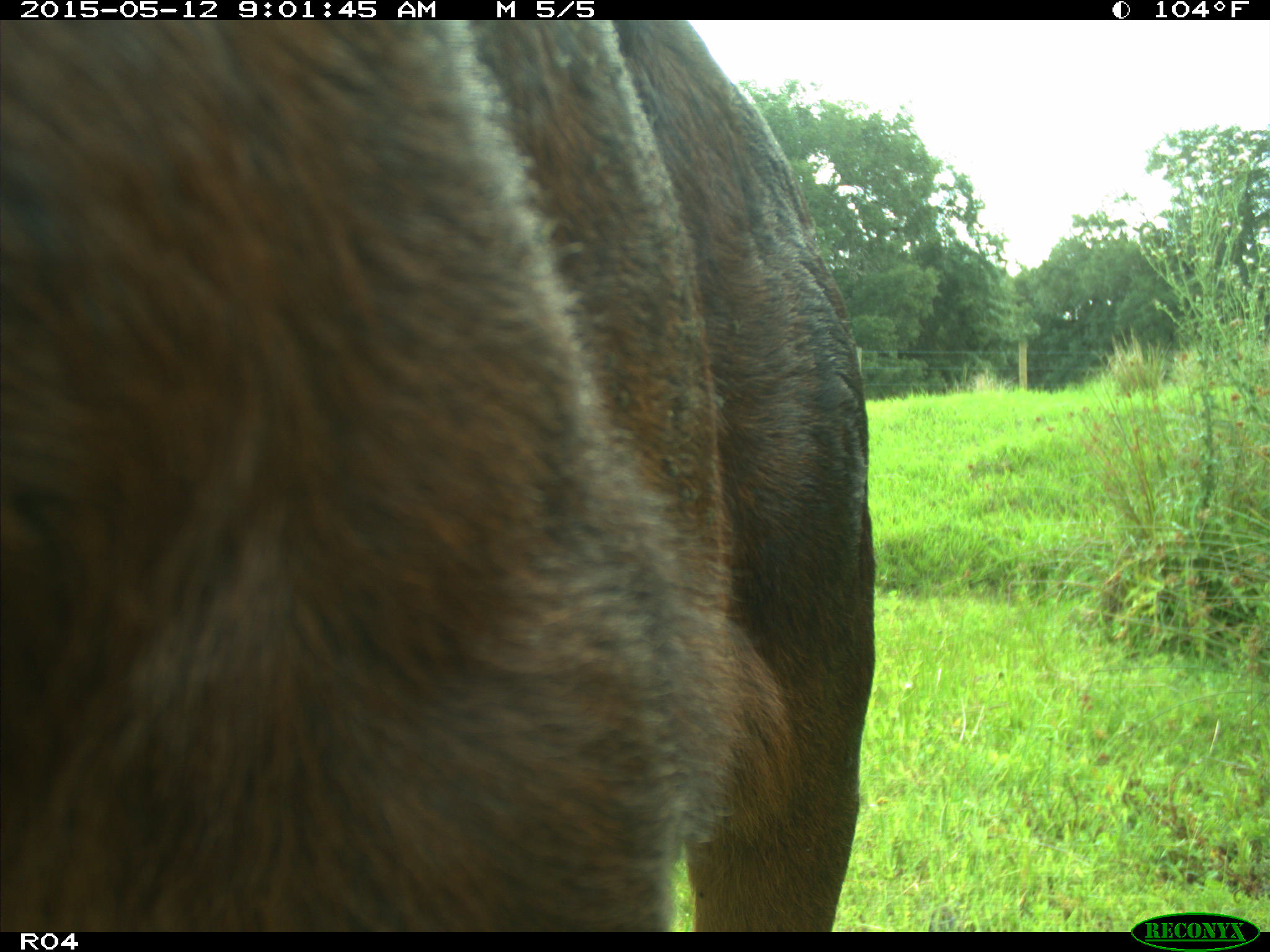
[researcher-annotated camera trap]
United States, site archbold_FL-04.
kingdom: Animalia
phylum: Chordata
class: Mammalia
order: Artiodactyla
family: Bovidae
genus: Bos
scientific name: Bos taurus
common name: domestic cow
Bos taurus (domestic cow).